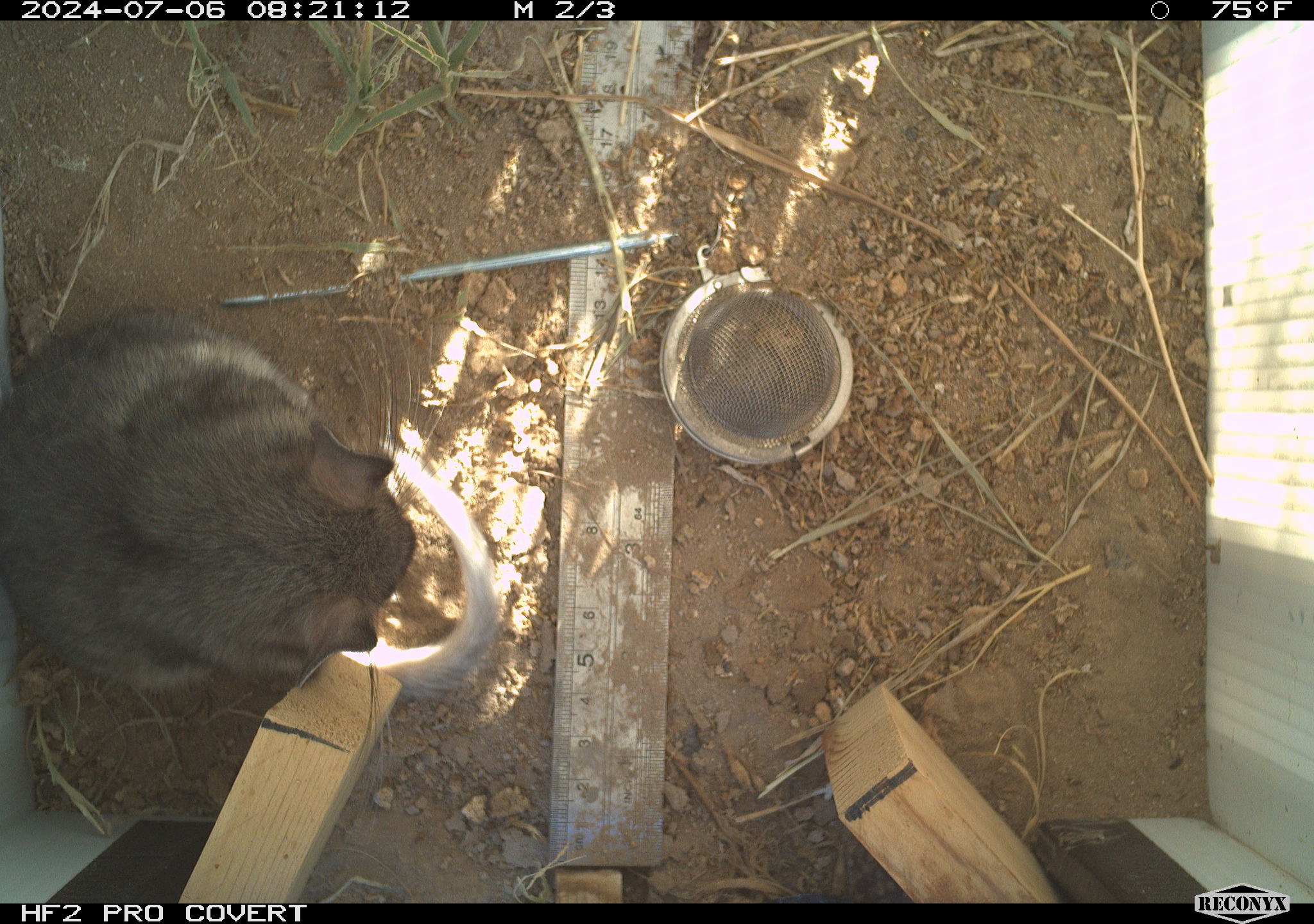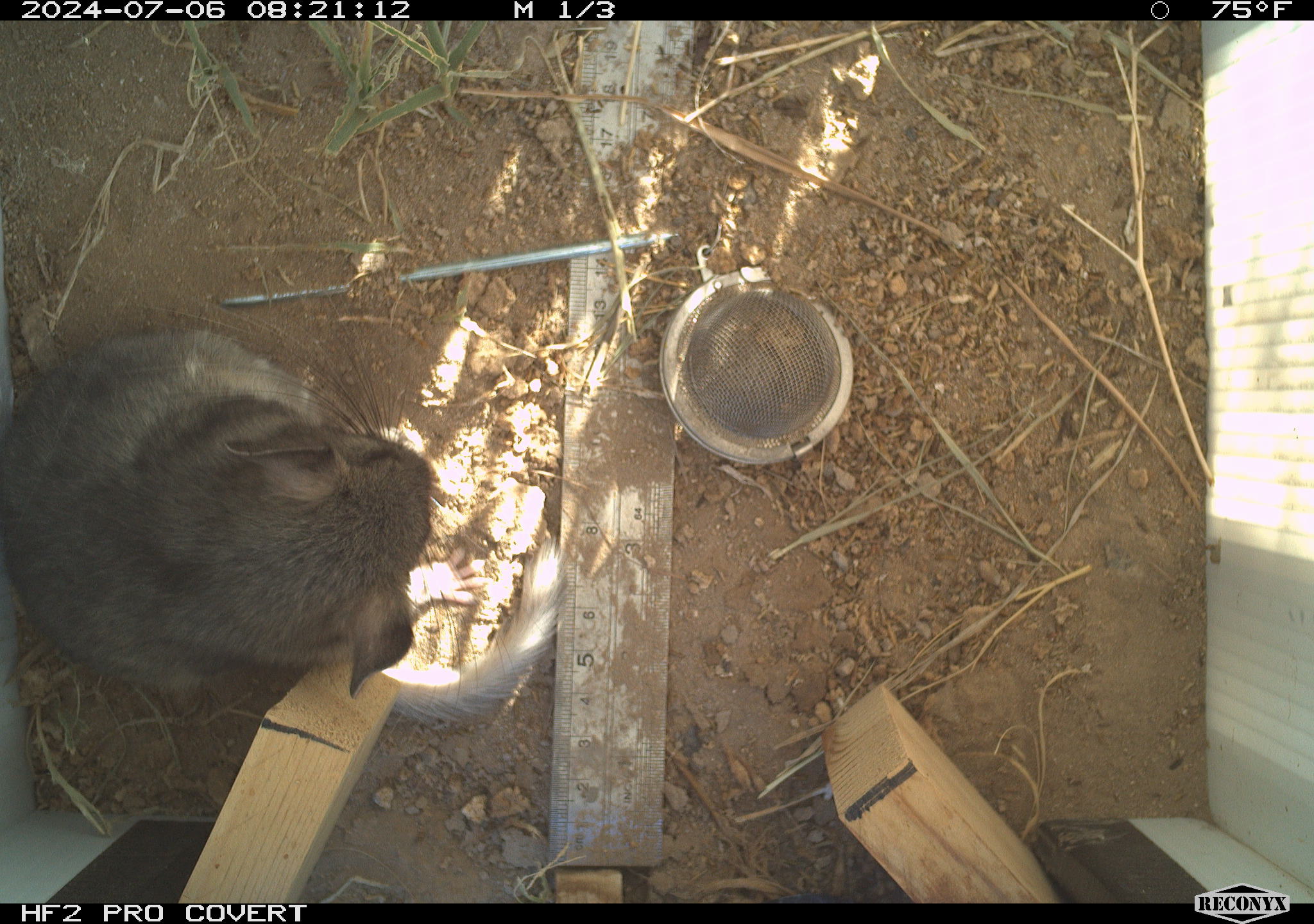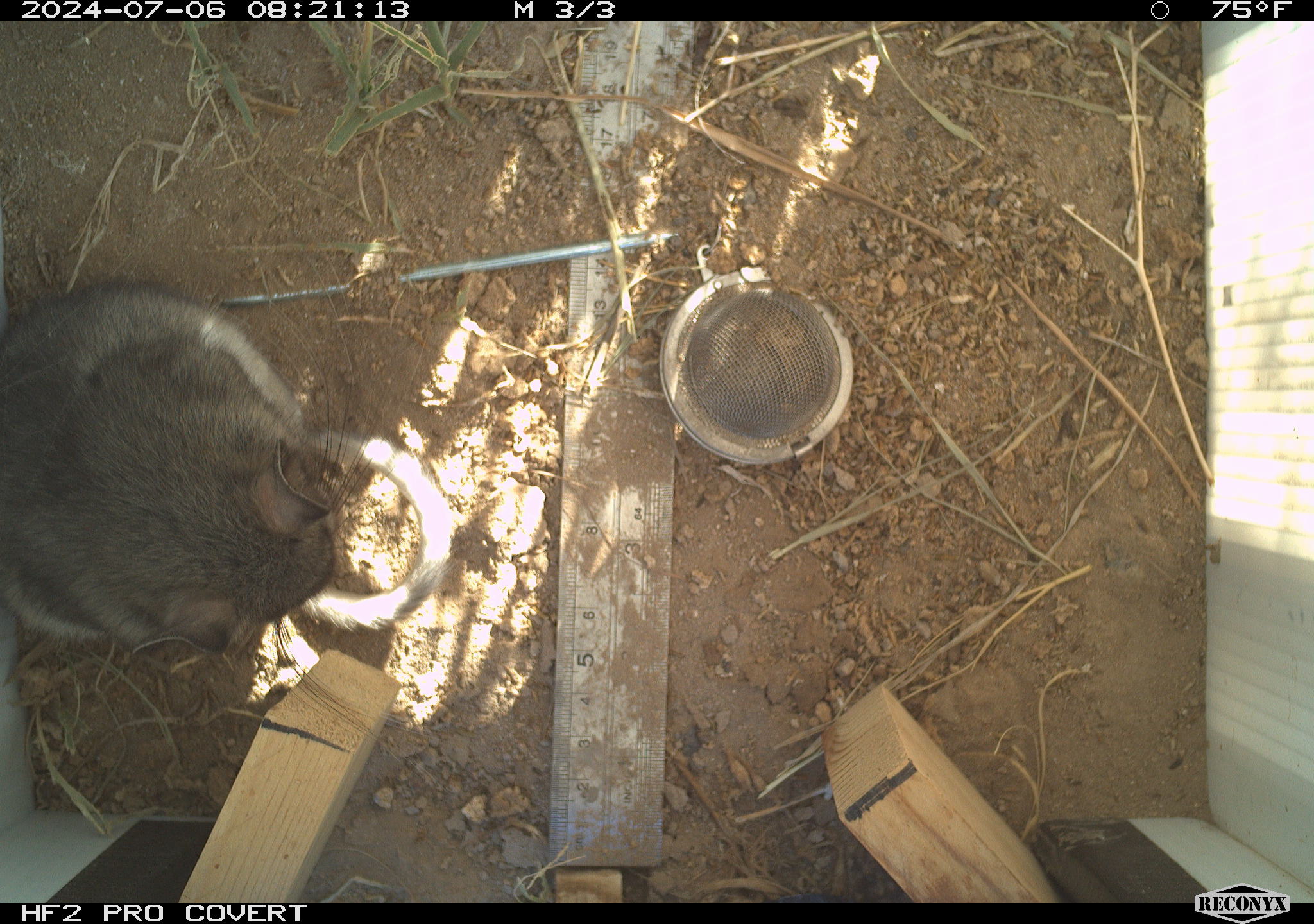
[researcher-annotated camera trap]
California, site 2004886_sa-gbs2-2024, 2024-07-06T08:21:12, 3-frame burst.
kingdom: Animalia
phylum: Chordata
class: Mammalia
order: Rodentia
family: Cricetidae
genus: Neotoma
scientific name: Neotoma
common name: pack rat or woodrat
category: neotoma species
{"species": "neotoma species (pack rat or woodrat) (Neotoma)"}